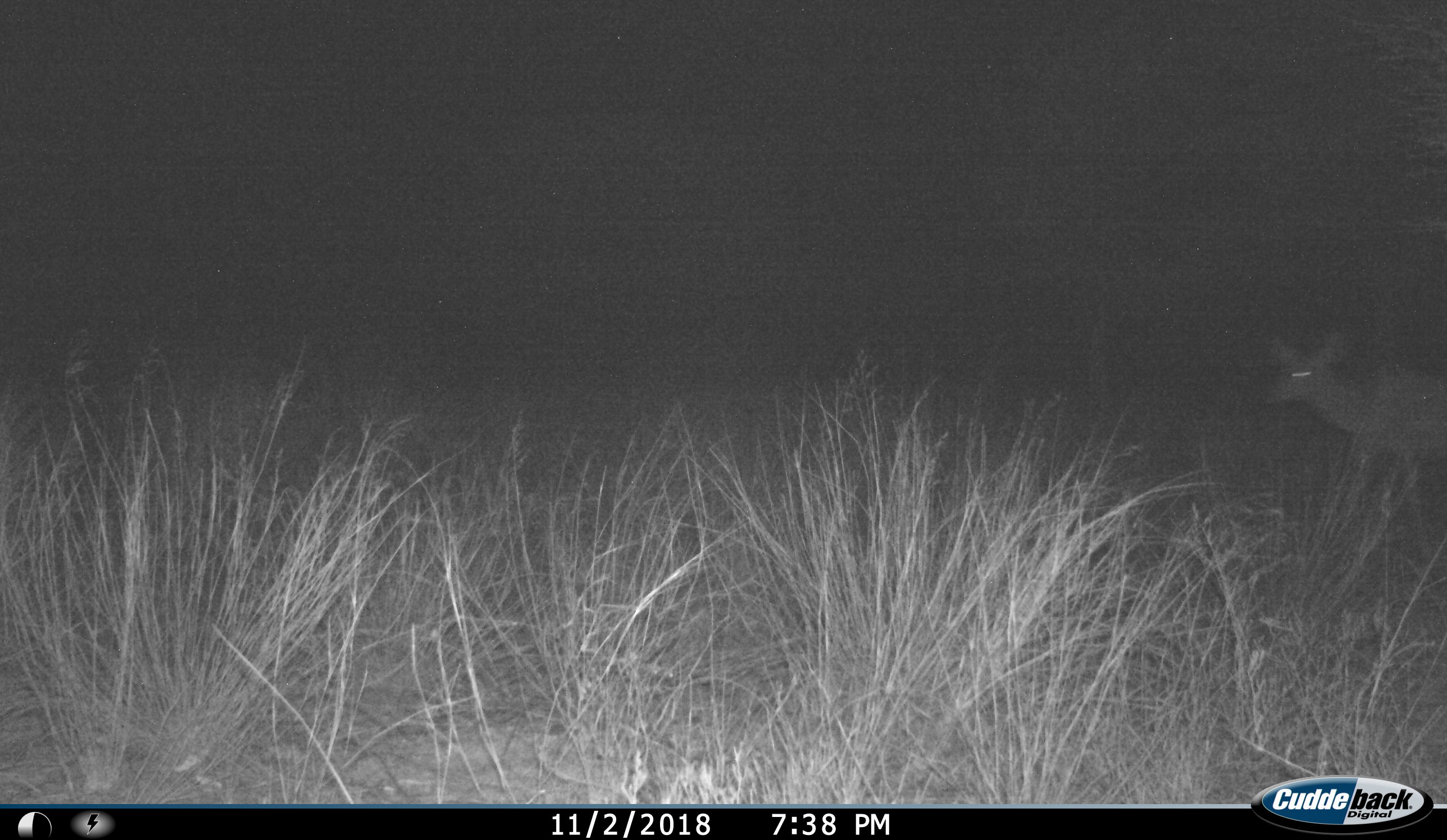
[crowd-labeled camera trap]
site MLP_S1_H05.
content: unidentified animal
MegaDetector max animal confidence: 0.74